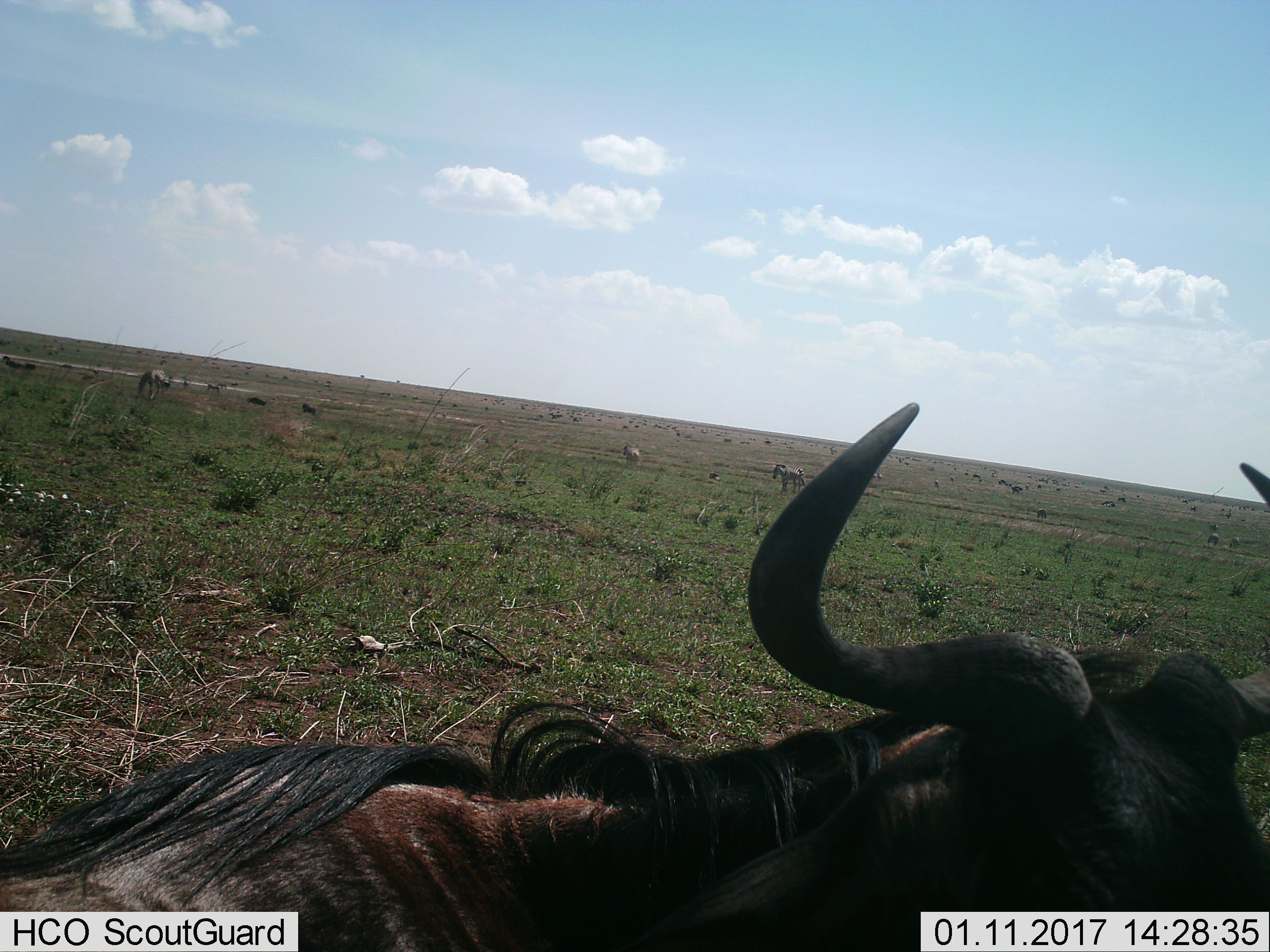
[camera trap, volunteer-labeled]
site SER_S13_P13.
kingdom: Animalia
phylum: Chordata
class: Mammalia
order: Artiodactyla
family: Bovidae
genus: Connochaetes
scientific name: Connochaetes taurinus taurinus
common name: blue wildebeest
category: wildebeestblue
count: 11-50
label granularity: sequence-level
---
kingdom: Animalia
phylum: Chordata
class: Mammalia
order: Perissodactyla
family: Equidae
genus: Equus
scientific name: Equus quagga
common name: plains zebra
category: zebraplains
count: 3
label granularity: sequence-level